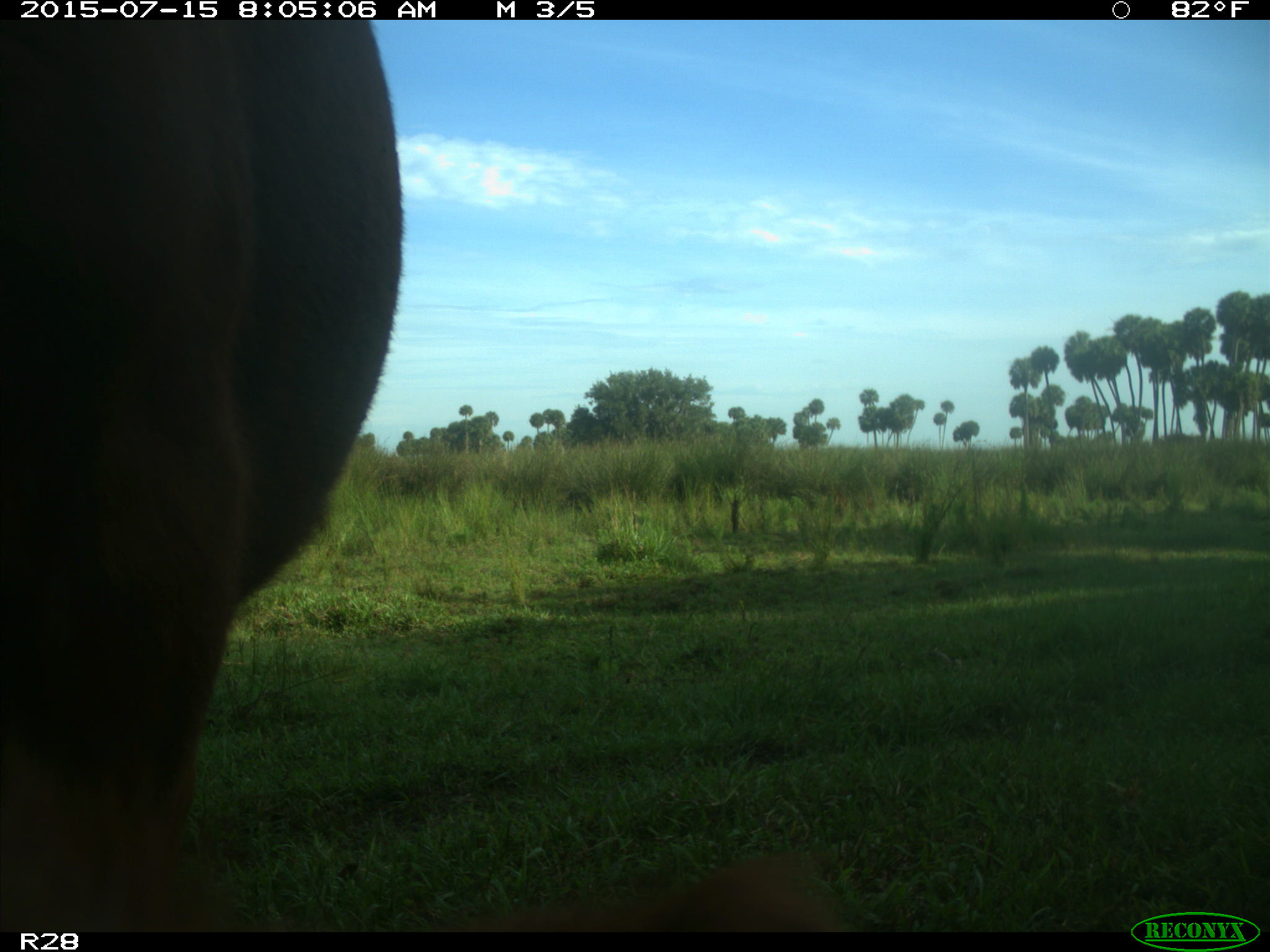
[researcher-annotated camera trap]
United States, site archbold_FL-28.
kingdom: Animalia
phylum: Chordata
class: Mammalia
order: Artiodactyla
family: Bovidae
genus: Bos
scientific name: Bos taurus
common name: domestic cow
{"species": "Bos taurus (domestic cow)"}